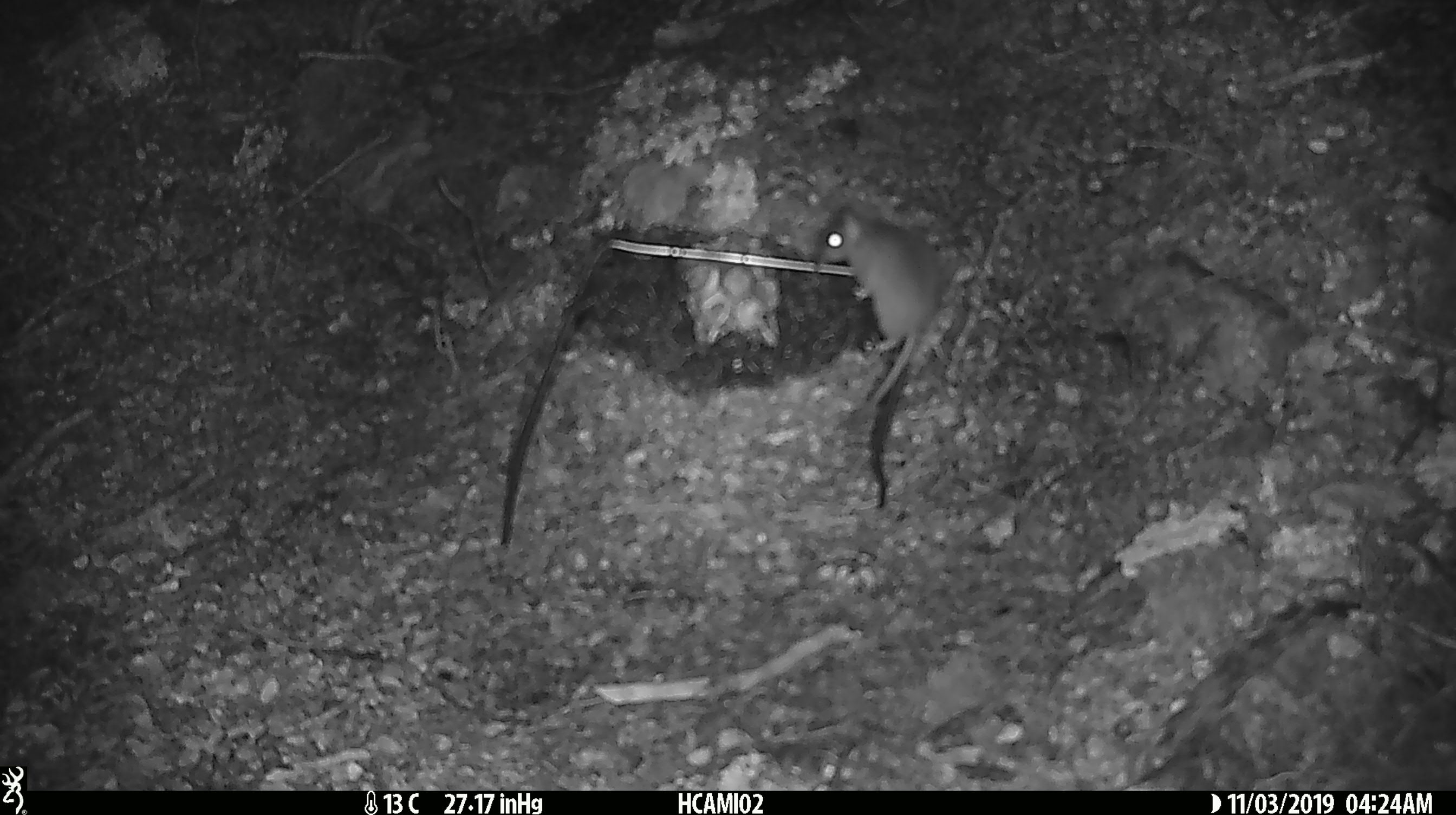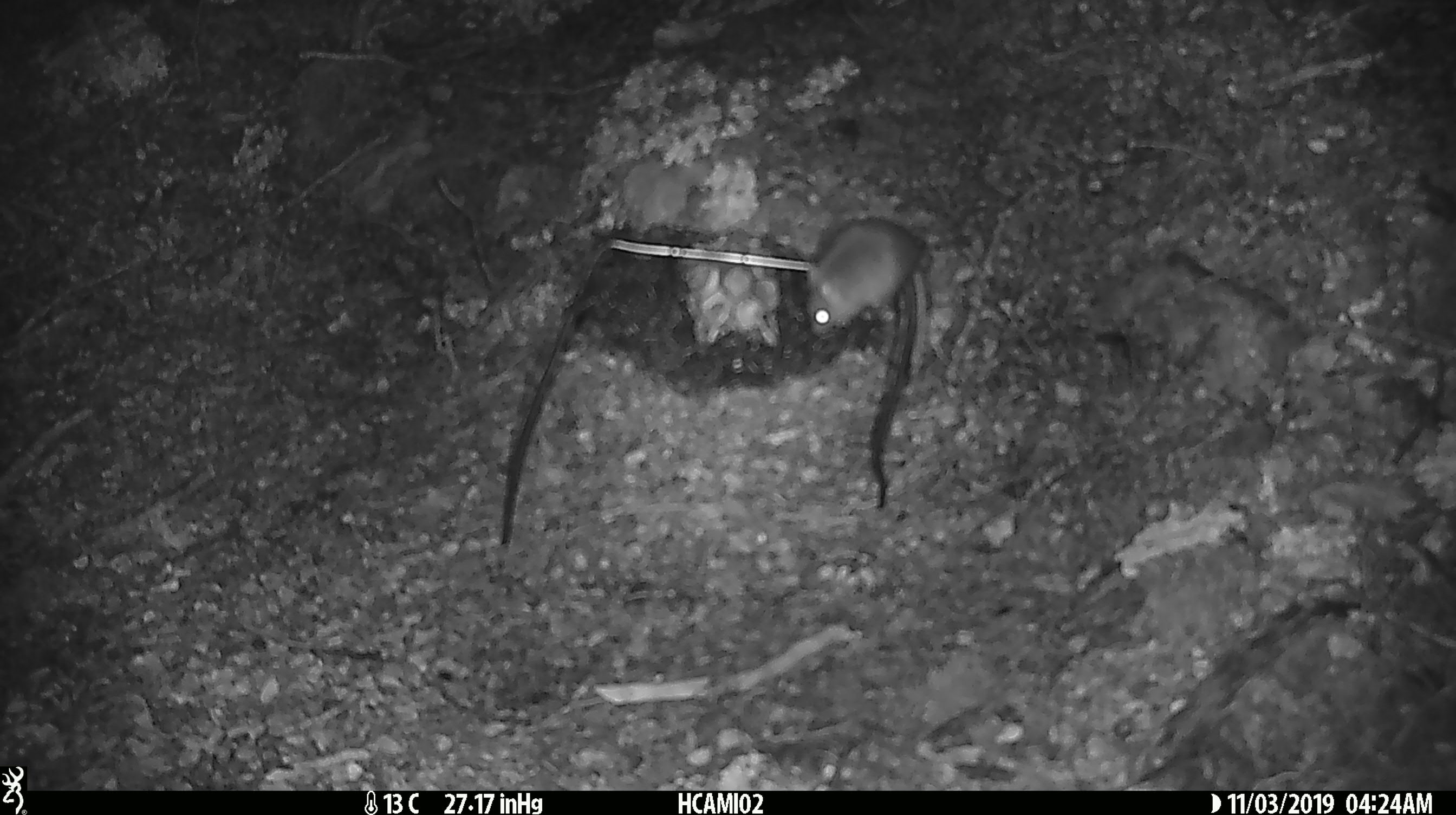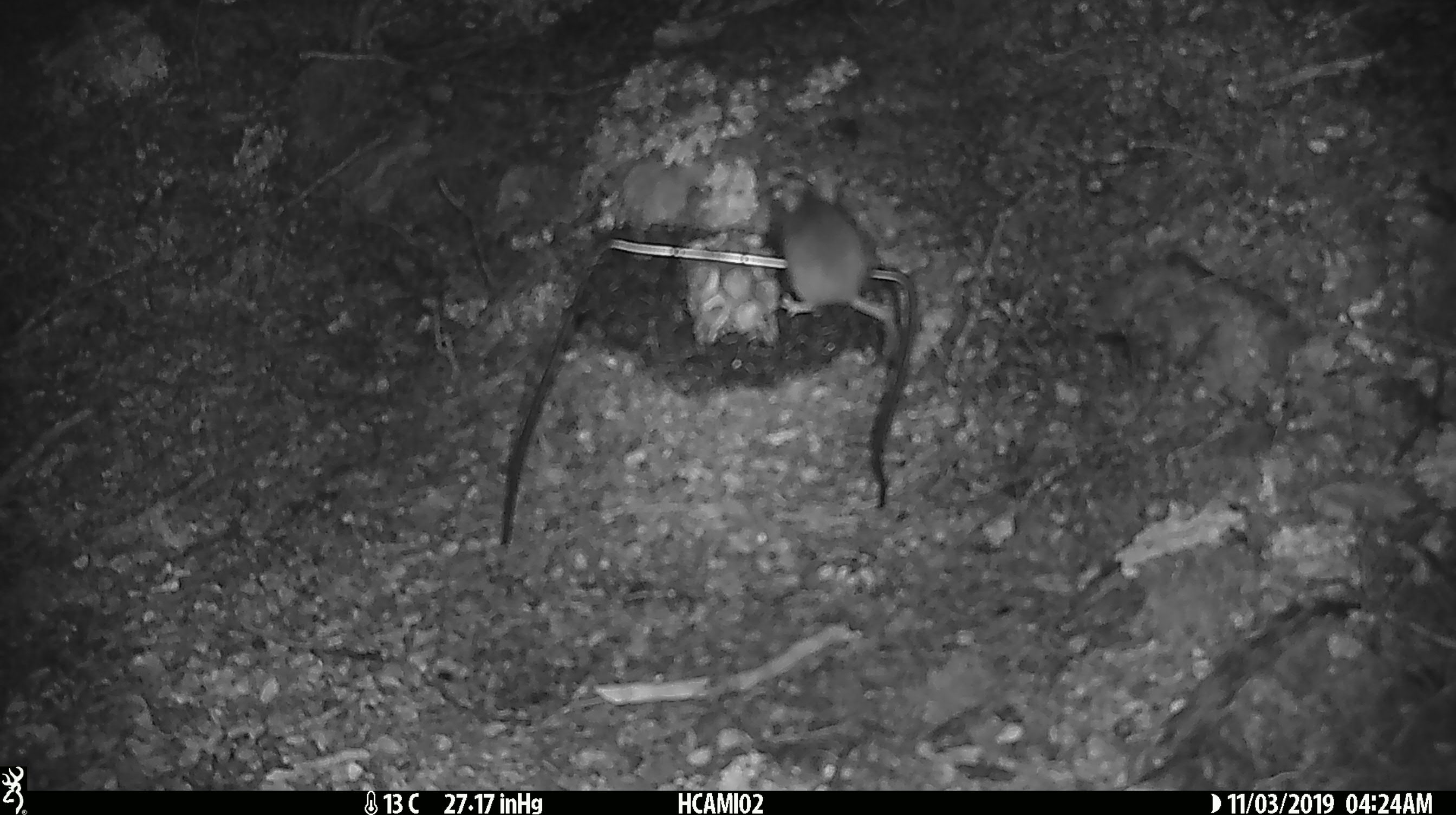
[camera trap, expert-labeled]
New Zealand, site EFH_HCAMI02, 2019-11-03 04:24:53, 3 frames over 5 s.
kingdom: Animalia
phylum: Chordata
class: Mammalia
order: Rodentia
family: Muridae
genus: Mus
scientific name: Mus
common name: mouse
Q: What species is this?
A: Mouse (Mus).